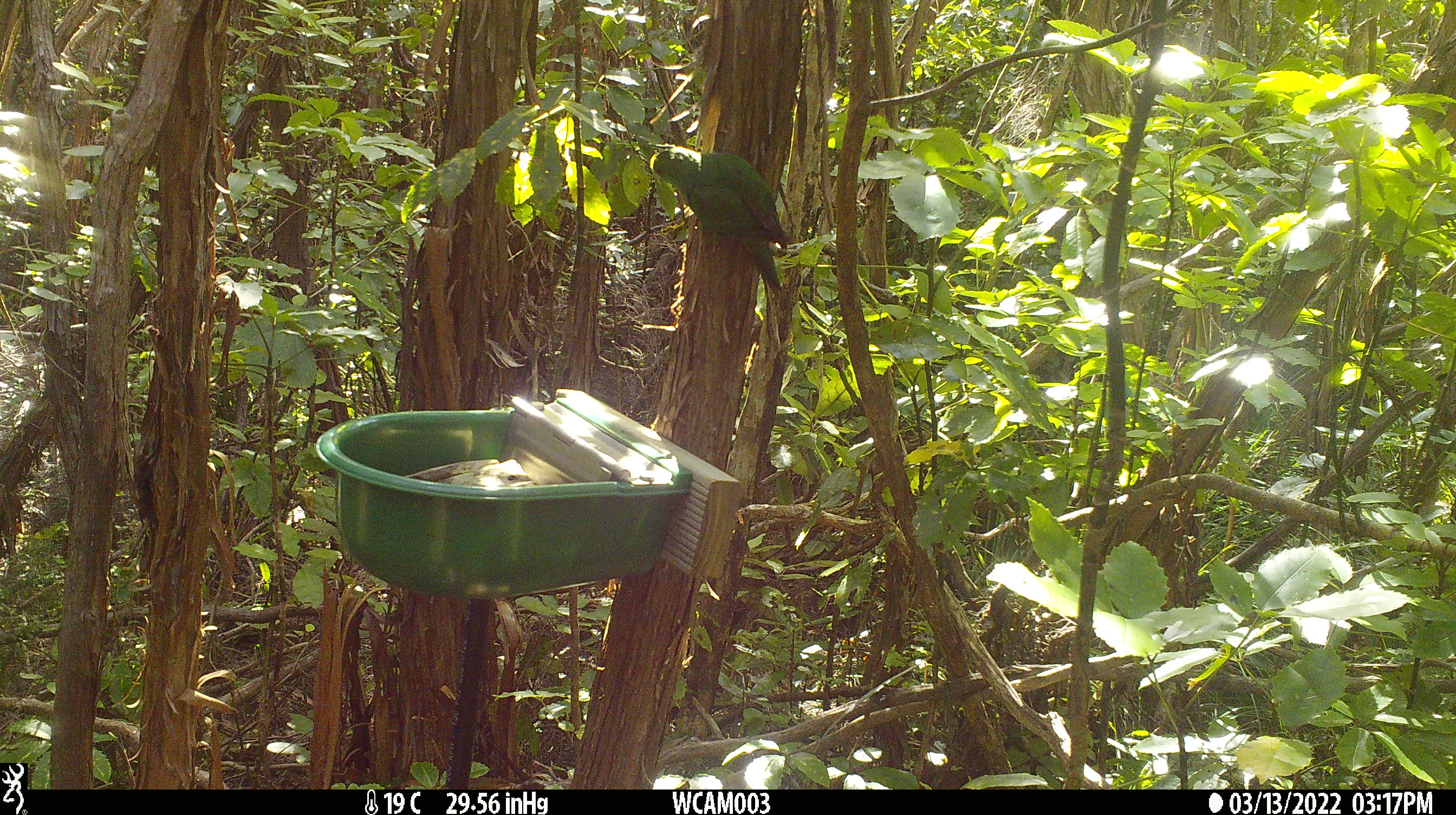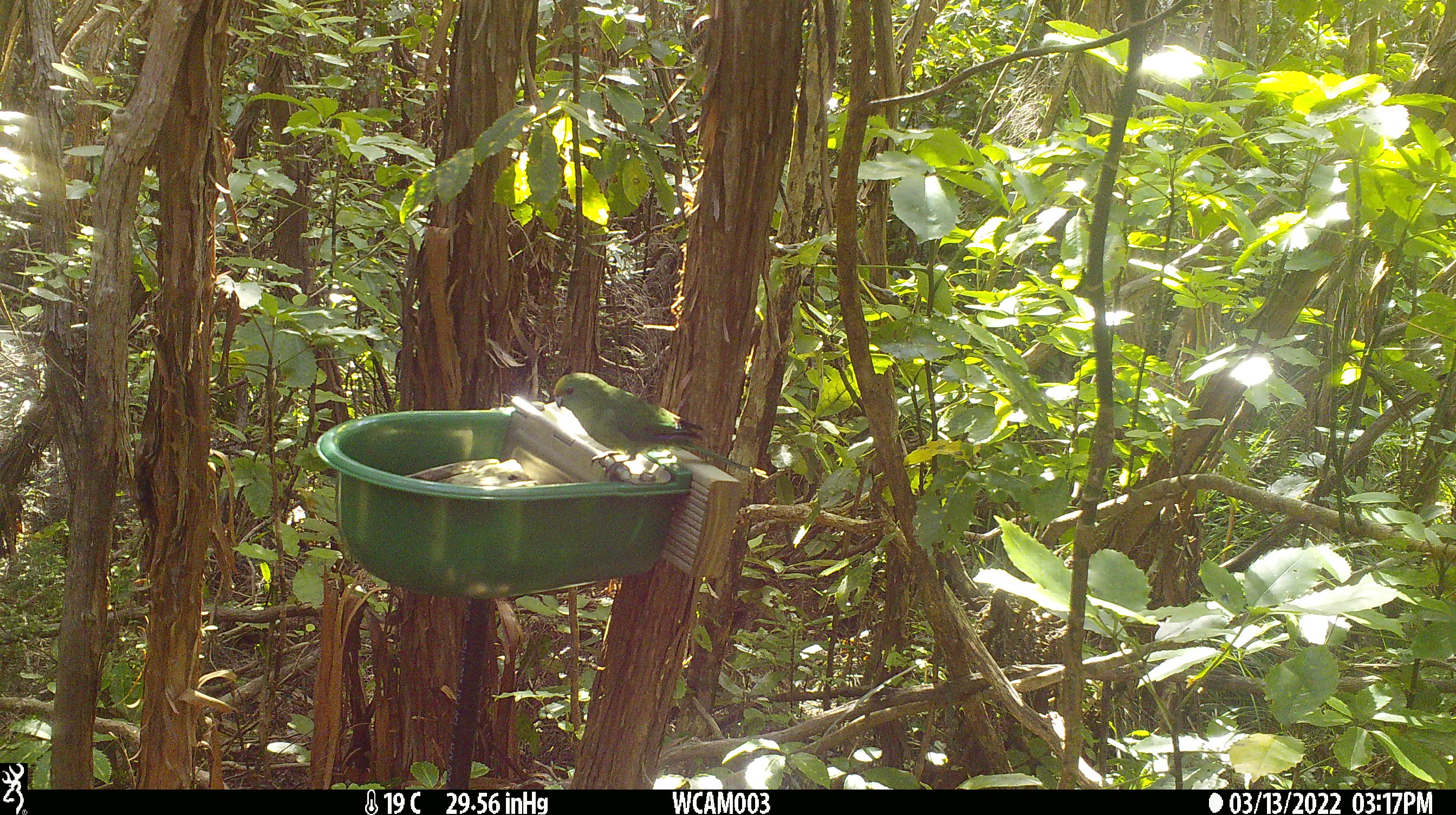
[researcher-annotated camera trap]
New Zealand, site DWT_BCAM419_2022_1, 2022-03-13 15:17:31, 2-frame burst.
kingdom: Animalia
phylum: Chordata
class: Aves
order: Psittaciformes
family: Psittaculidae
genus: Cyanoramphus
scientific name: Cyanoramphus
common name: parakeet